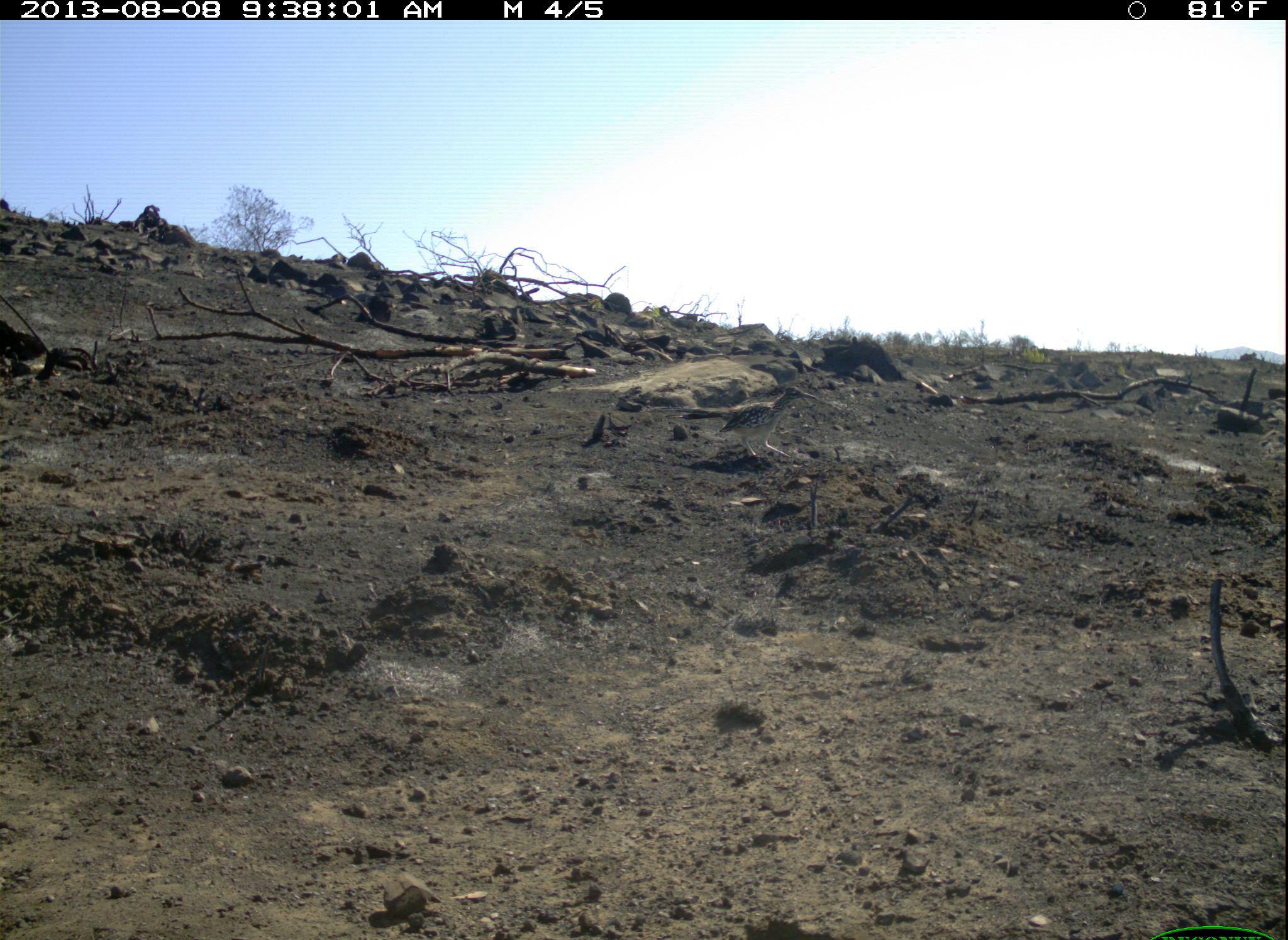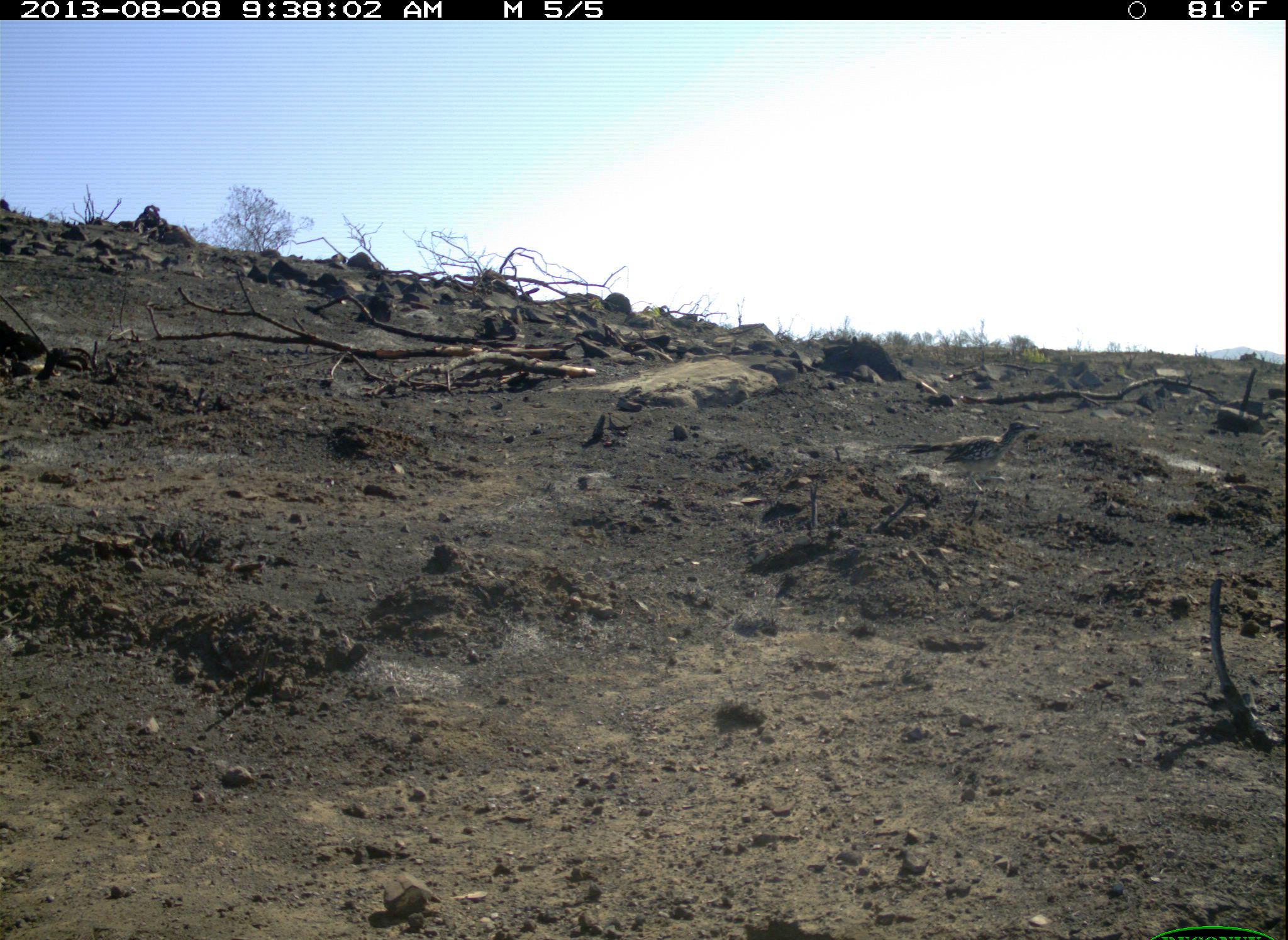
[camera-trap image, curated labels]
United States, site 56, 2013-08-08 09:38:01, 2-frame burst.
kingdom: Animalia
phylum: Chordata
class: Aves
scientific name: Aves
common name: bird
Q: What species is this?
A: Bird (Aves).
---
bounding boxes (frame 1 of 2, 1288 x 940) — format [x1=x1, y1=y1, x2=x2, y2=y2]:
bird: [x1=643, y1=385, x2=819, y2=462]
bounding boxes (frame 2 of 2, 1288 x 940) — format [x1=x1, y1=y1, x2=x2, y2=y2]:
bird: [x1=862, y1=419, x2=1040, y2=495]